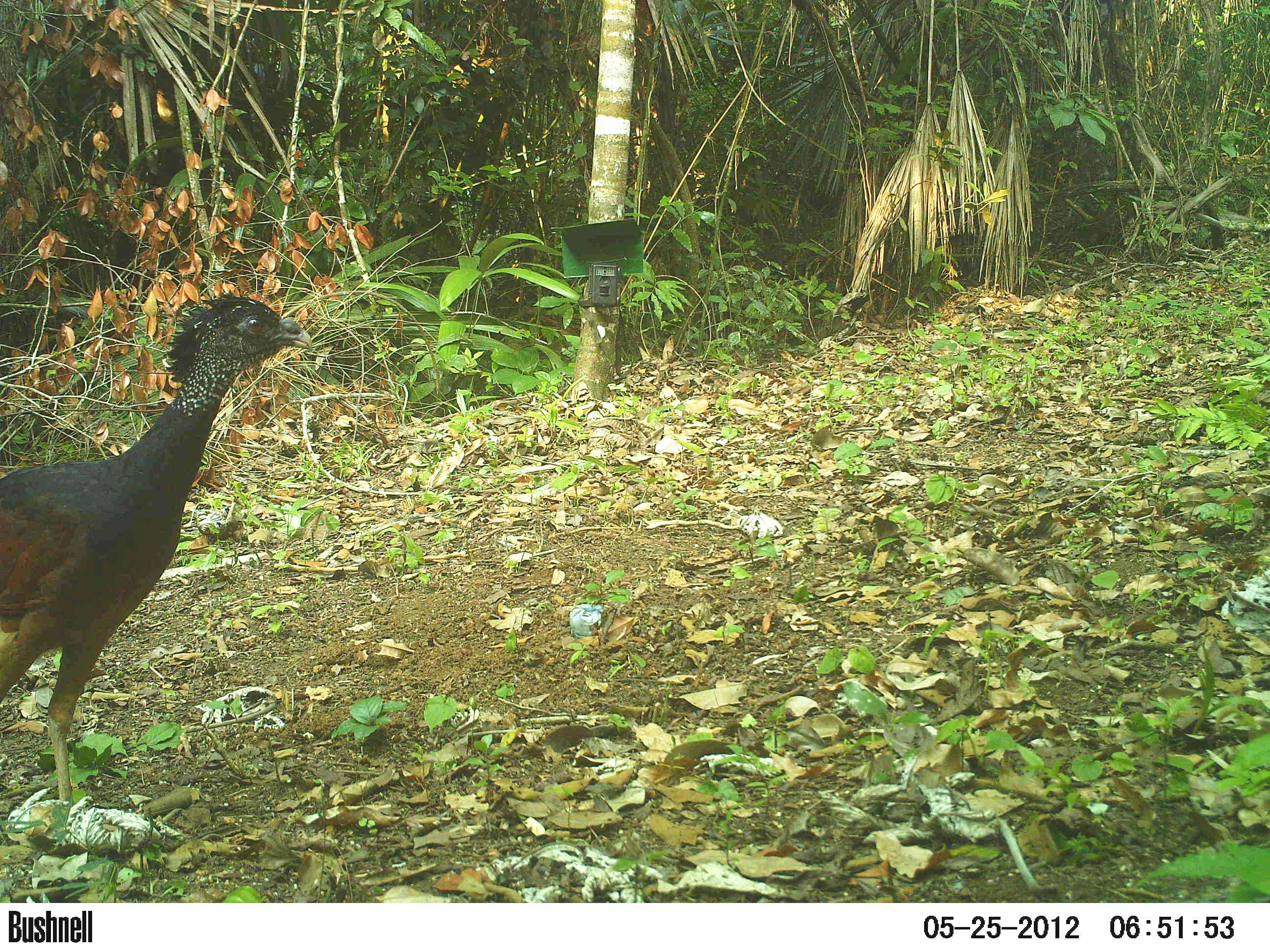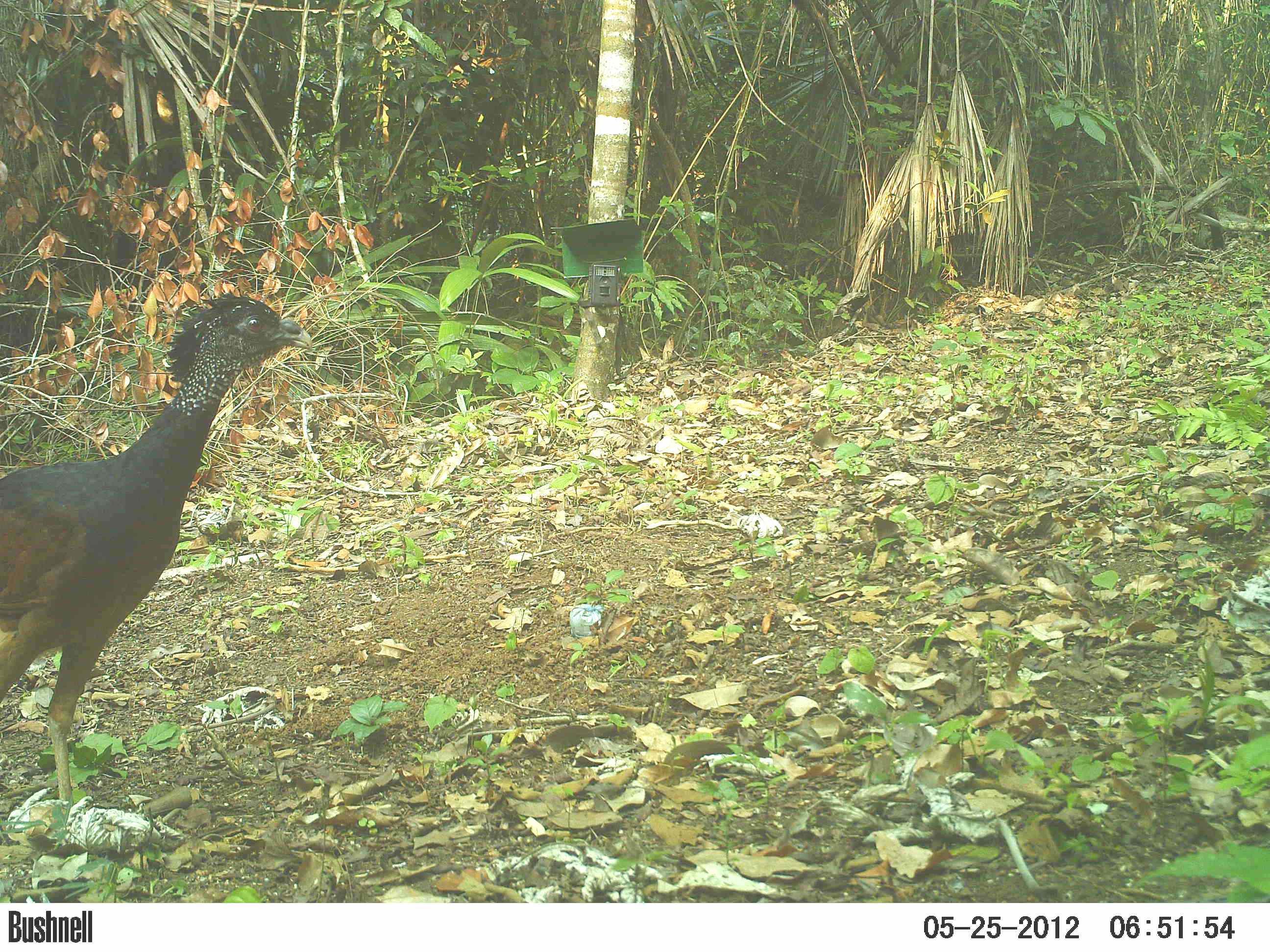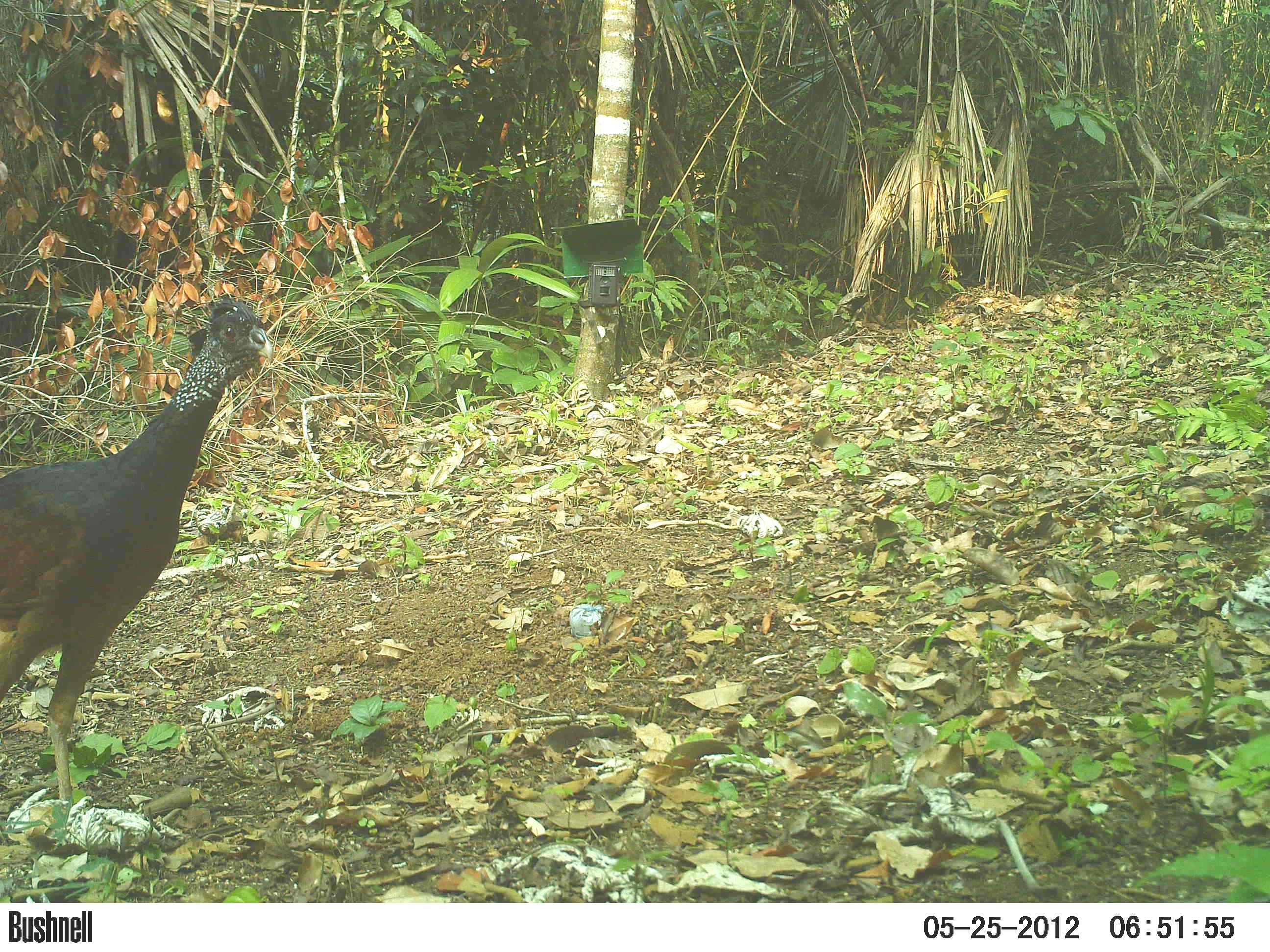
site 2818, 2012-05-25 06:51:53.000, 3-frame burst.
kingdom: Animalia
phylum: Chordata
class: Aves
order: Galliformes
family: Cracidae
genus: Crax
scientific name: Crax rubra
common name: great curassow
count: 1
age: adult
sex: female